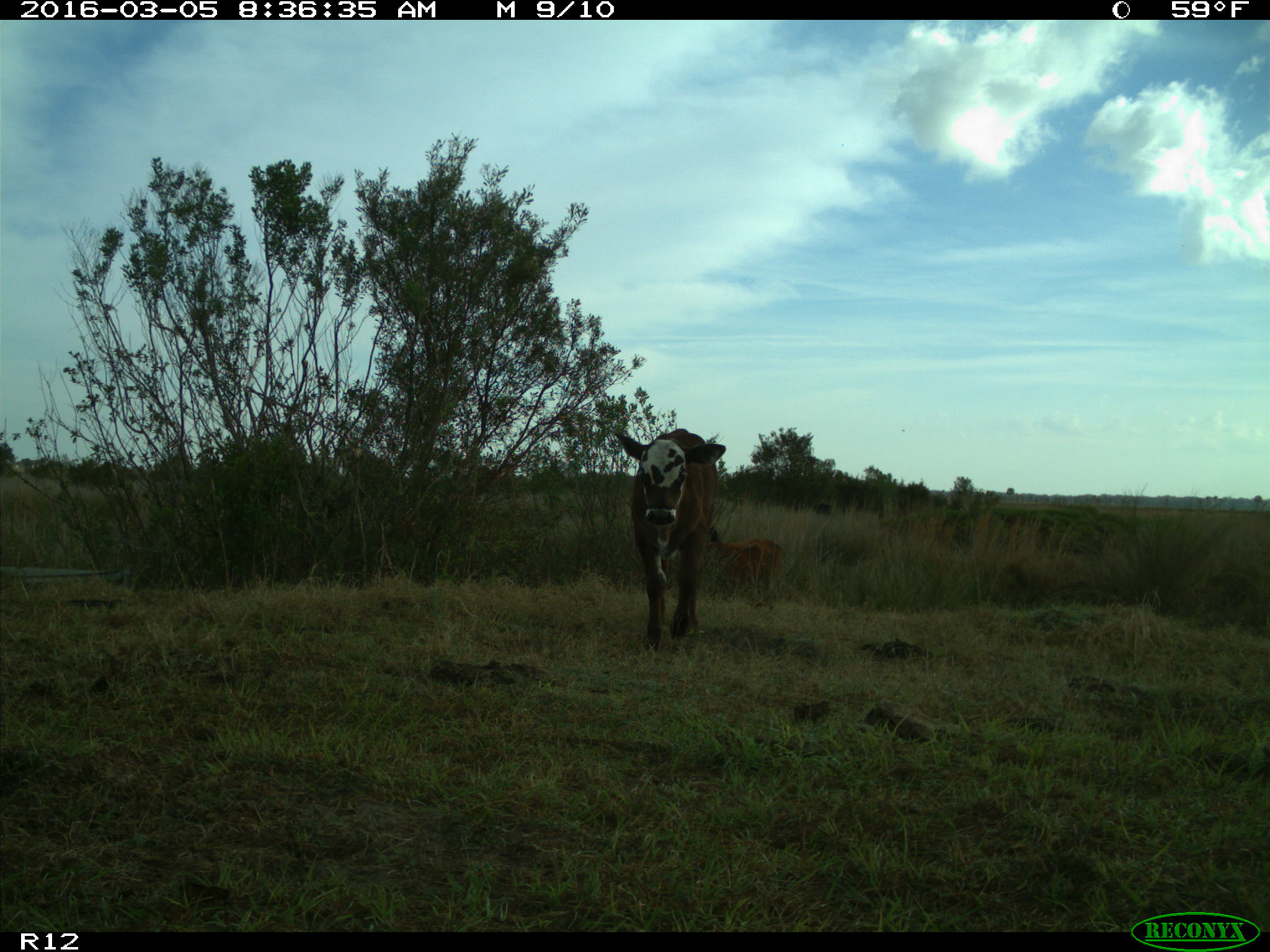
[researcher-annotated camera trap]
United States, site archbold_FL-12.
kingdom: Animalia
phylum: Chordata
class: Mammalia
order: Artiodactyla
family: Bovidae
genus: Bos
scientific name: Bos taurus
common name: domestic cow